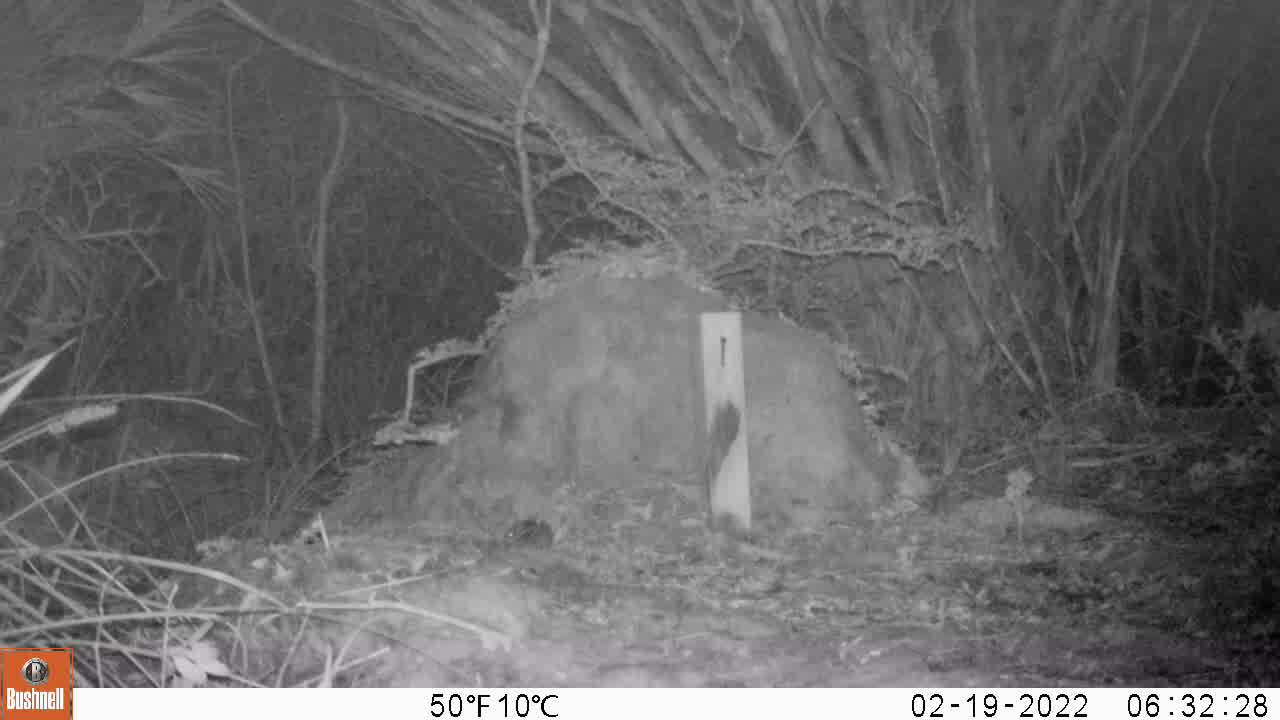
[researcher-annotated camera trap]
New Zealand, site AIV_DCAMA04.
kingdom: Animalia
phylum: Chordata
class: Mammalia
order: Rodentia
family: Muridae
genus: Mus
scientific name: Mus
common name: mouse